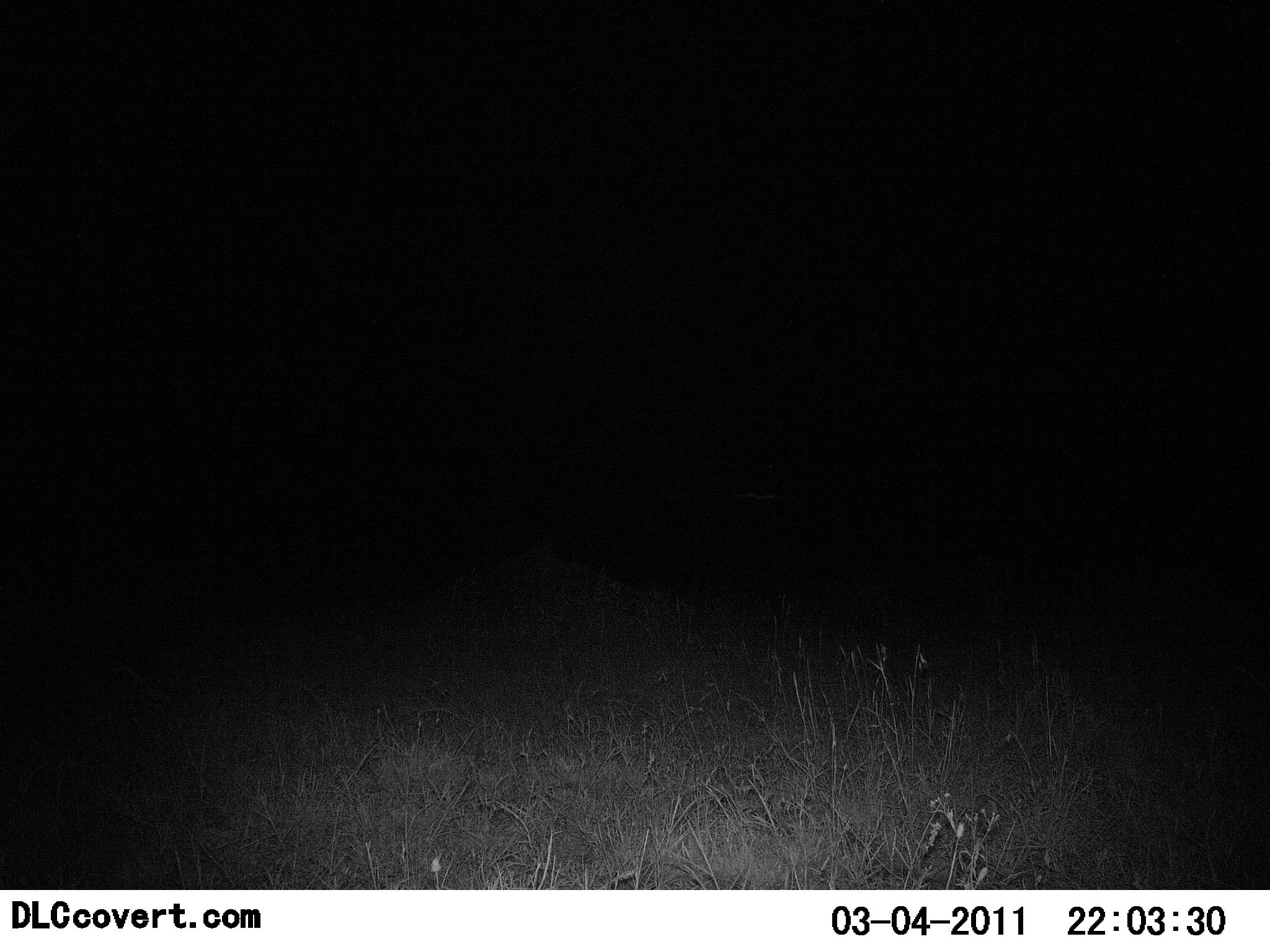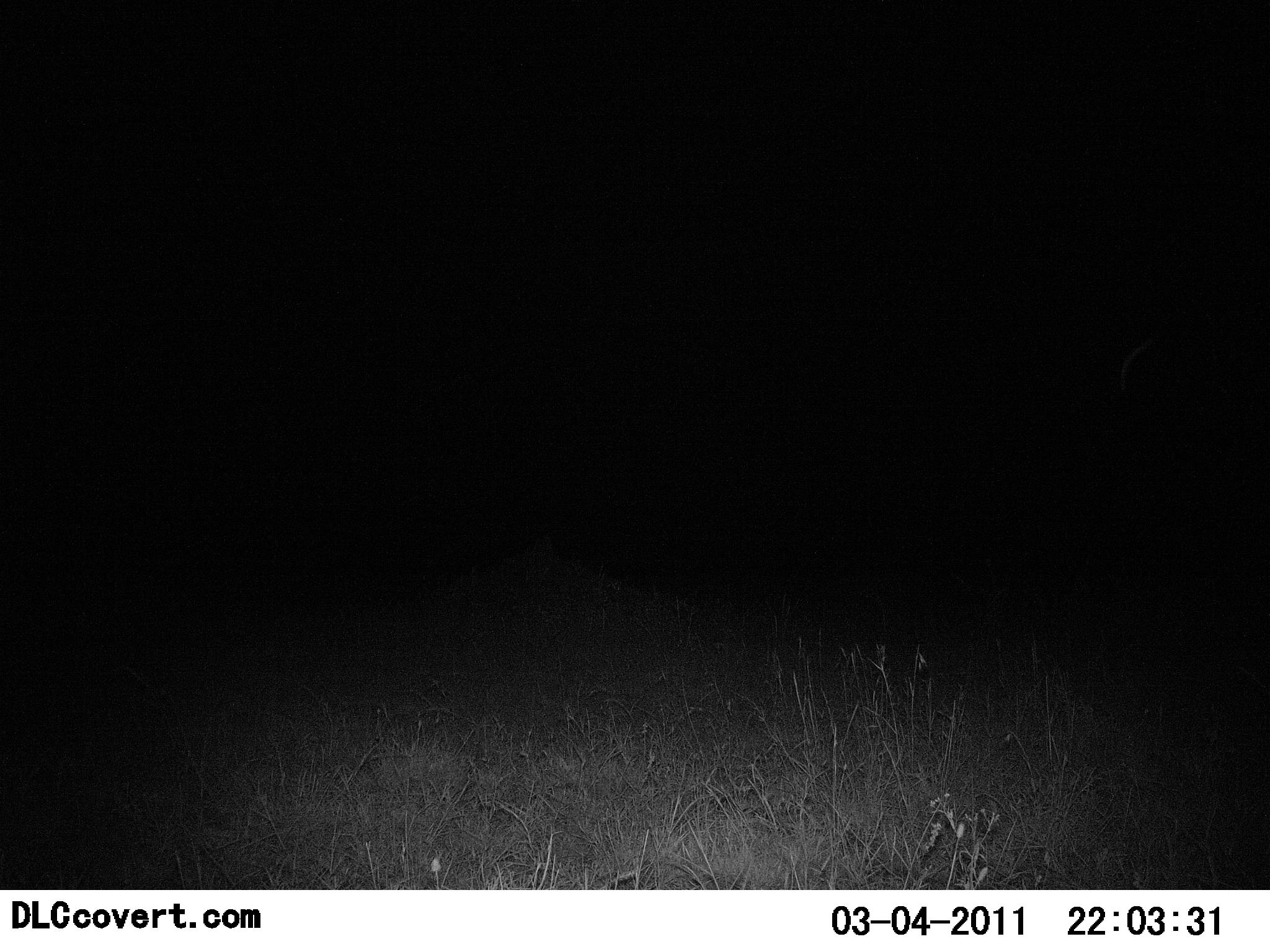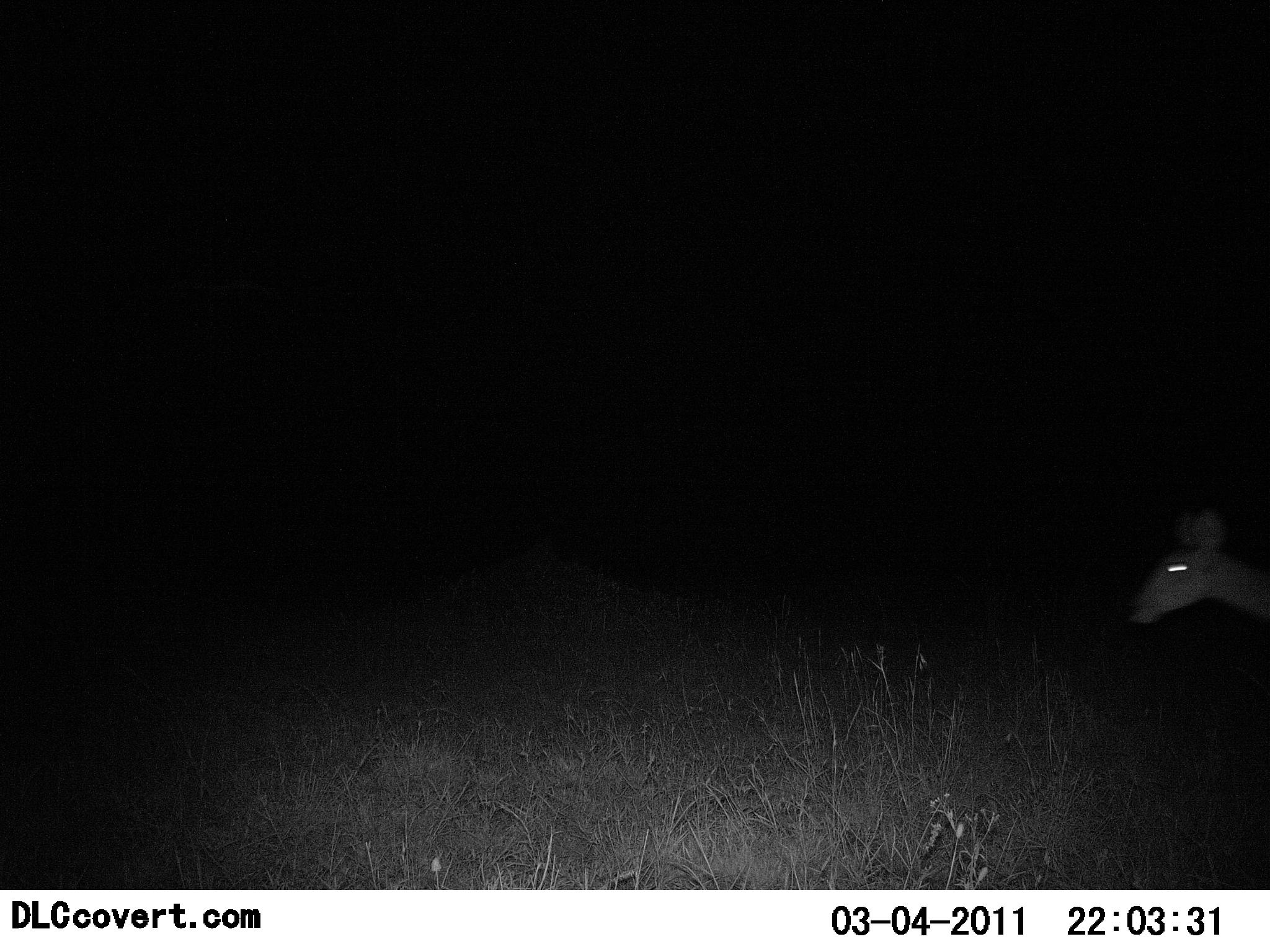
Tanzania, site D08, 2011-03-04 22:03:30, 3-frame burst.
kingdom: Animalia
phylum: Chordata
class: Mammalia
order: Artiodactyla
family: Bovidae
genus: Redunca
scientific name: Redunca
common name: reedbuck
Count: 1.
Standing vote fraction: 0%.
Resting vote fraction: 0%.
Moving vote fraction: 100%.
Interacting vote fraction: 0%.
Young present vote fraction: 0%.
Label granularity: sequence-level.